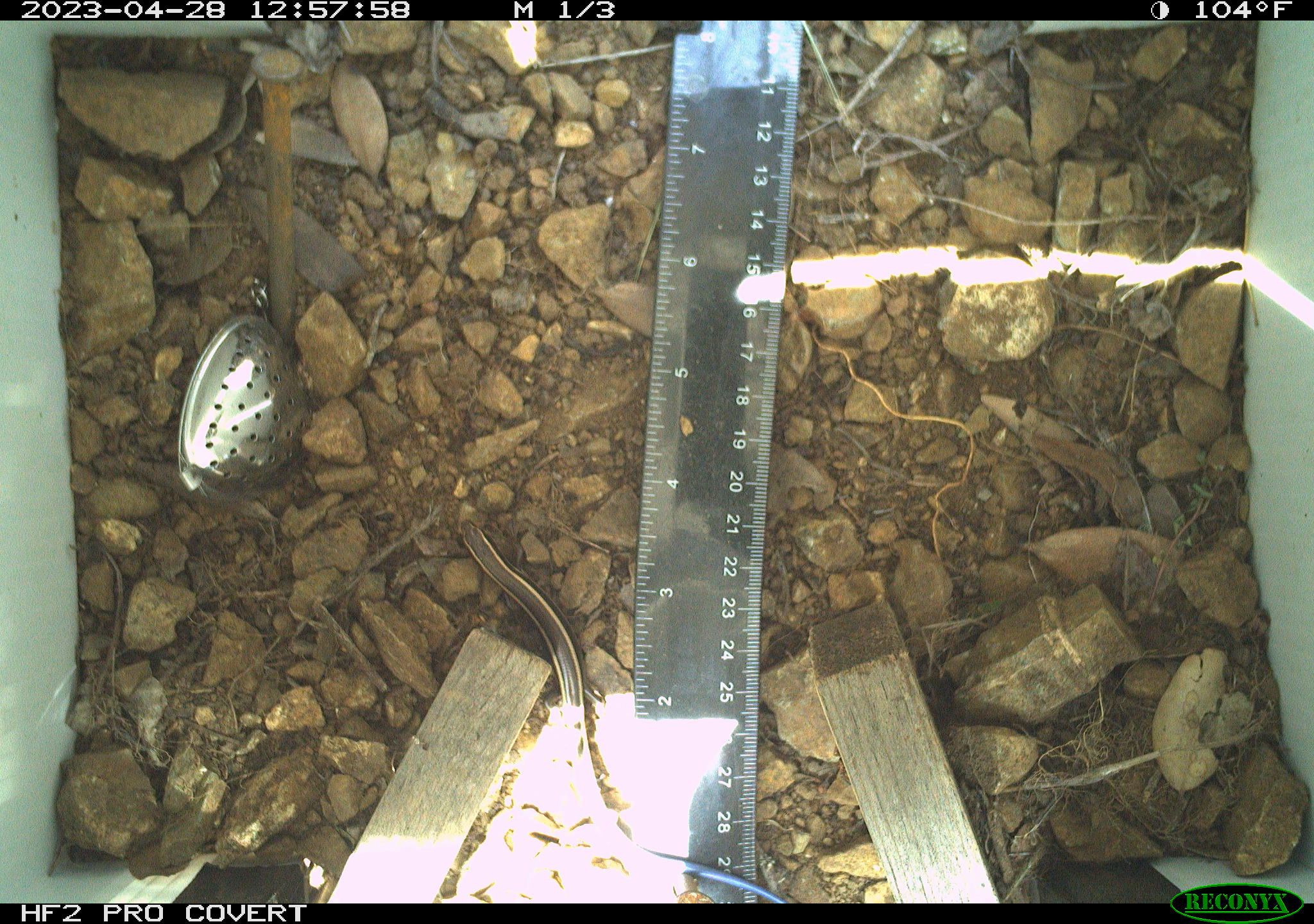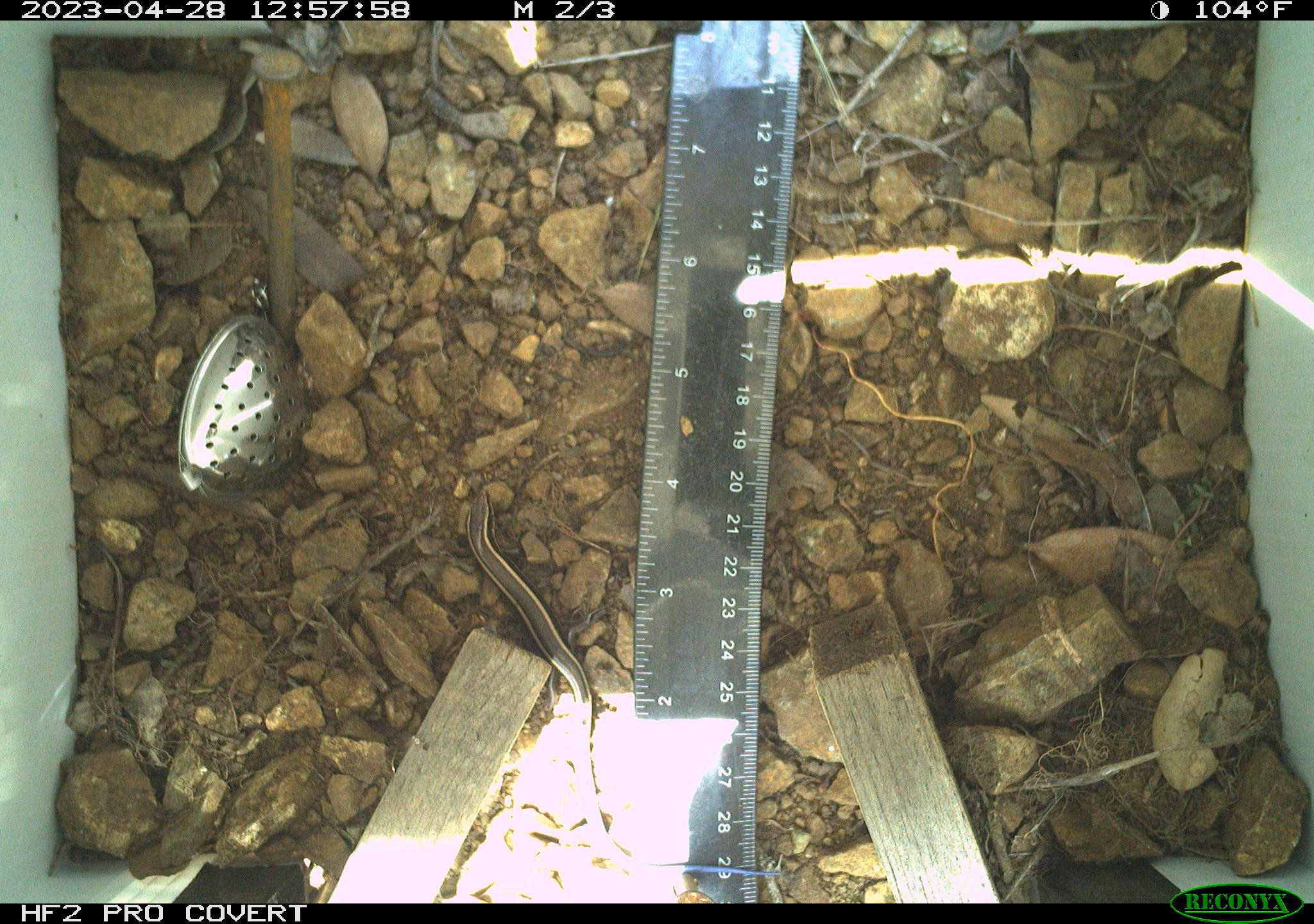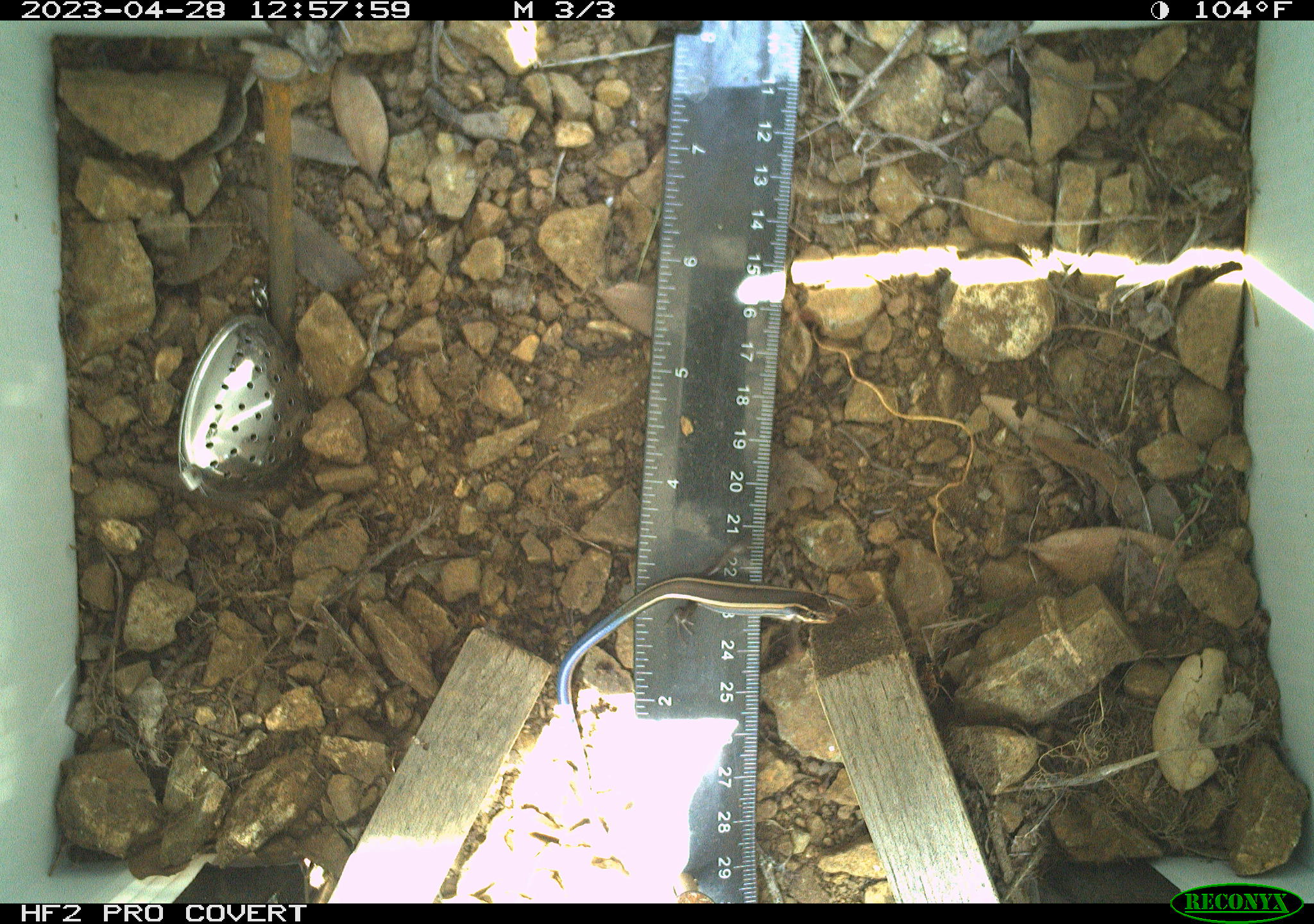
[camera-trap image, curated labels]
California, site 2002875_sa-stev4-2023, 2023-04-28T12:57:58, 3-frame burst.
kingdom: Animalia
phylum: Chordata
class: Reptilia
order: Squamata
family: Scincidae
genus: Plestiodon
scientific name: Plestiodon skiltonianus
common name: western skink